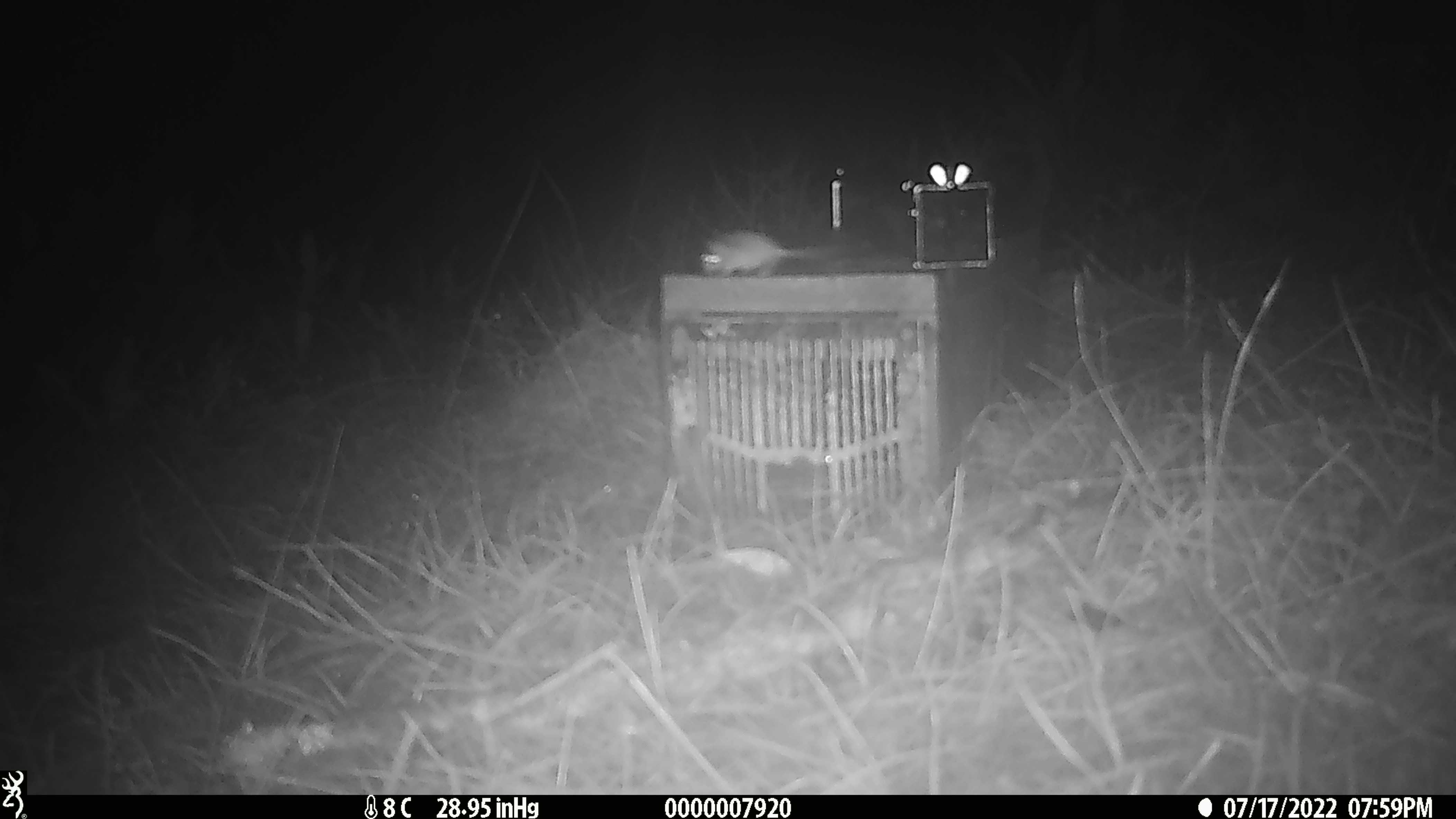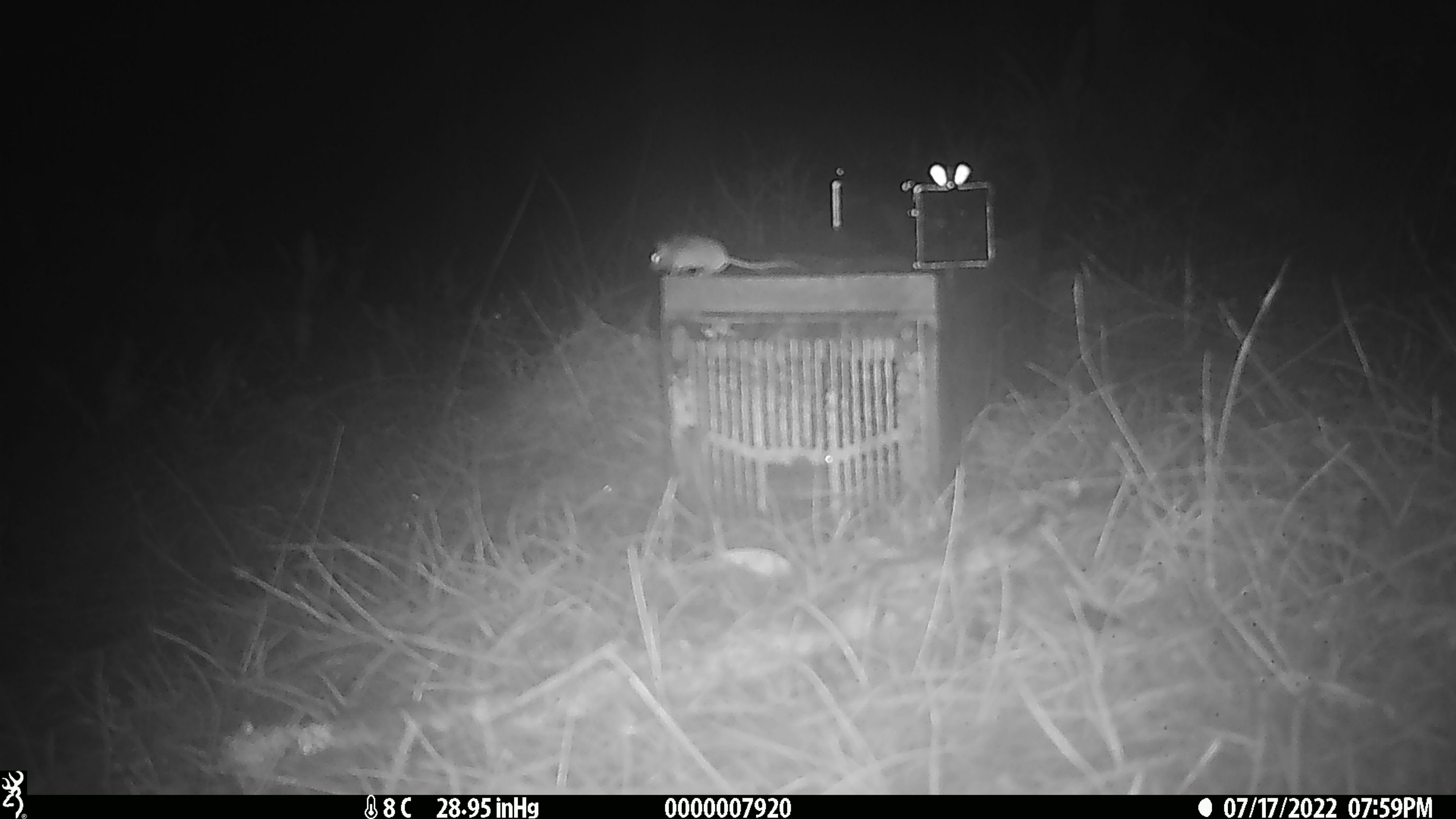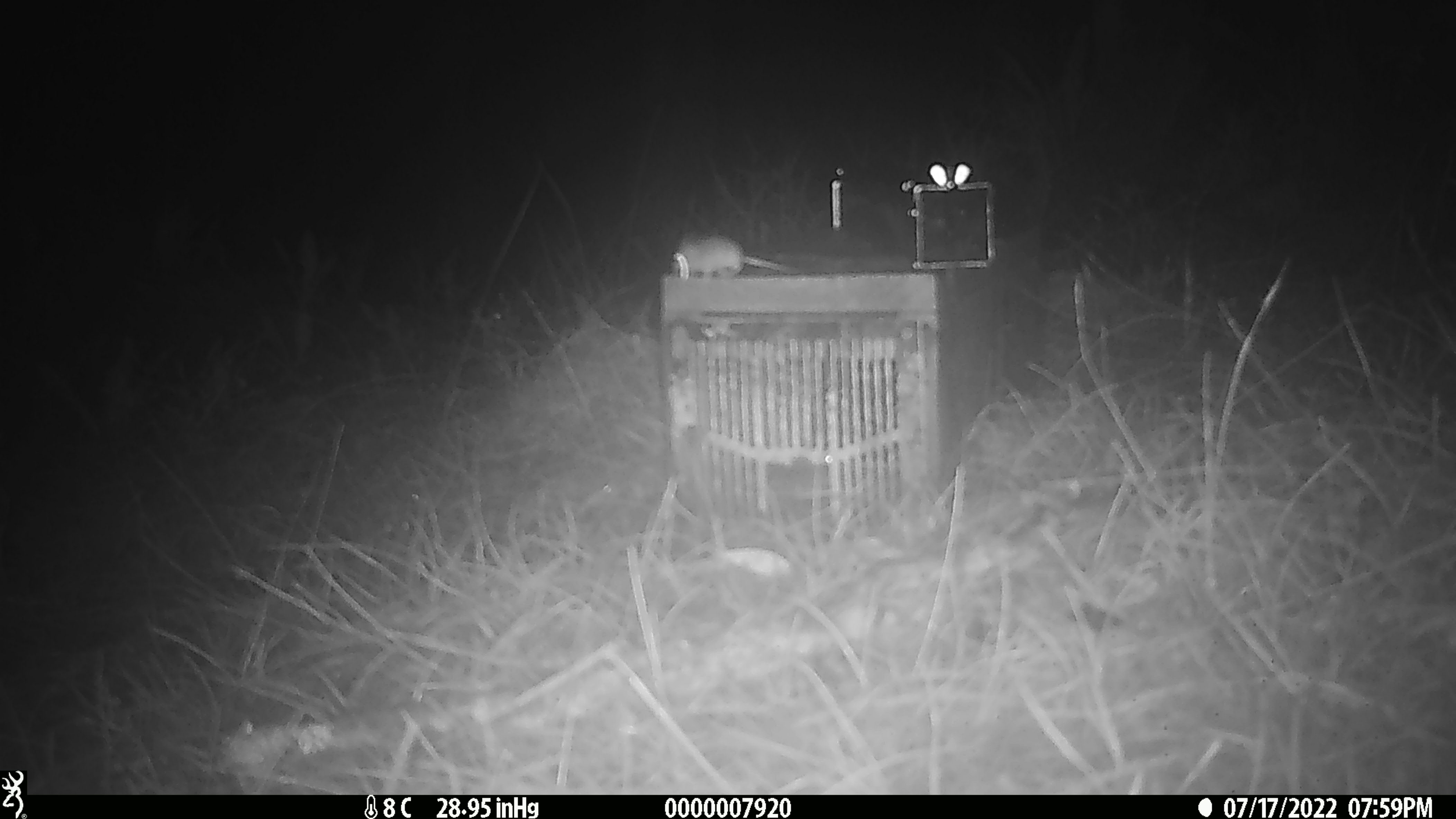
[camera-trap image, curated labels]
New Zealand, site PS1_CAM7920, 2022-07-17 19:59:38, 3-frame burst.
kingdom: Animalia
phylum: Chordata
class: Mammalia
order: Rodentia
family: Muridae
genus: Mus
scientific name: Mus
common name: mouse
Mouse (Mus).